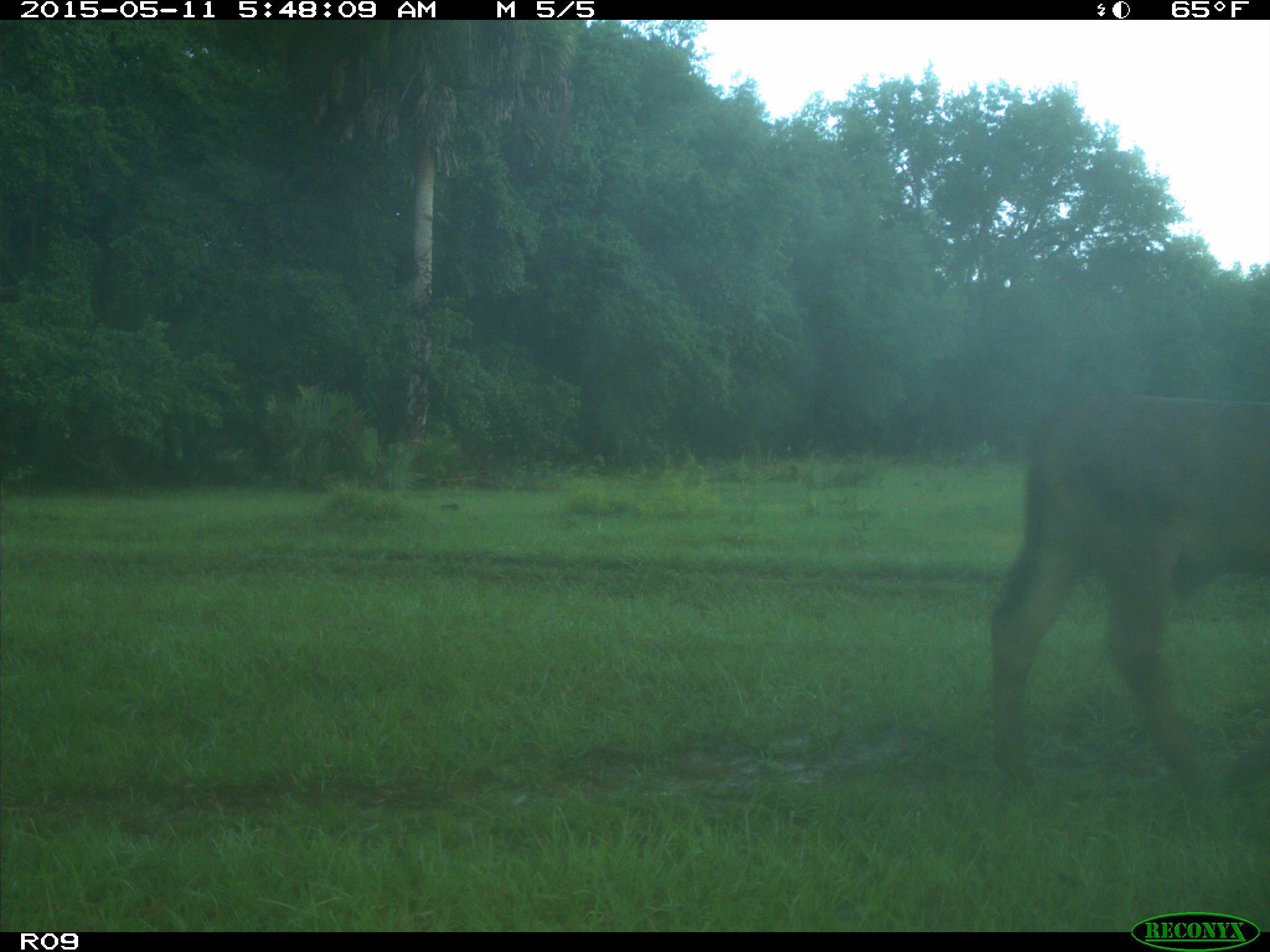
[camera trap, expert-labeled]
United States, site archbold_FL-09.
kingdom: Animalia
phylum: Chordata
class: Mammalia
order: Artiodactyla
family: Bovidae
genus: Bos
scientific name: Bos taurus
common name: domestic cow